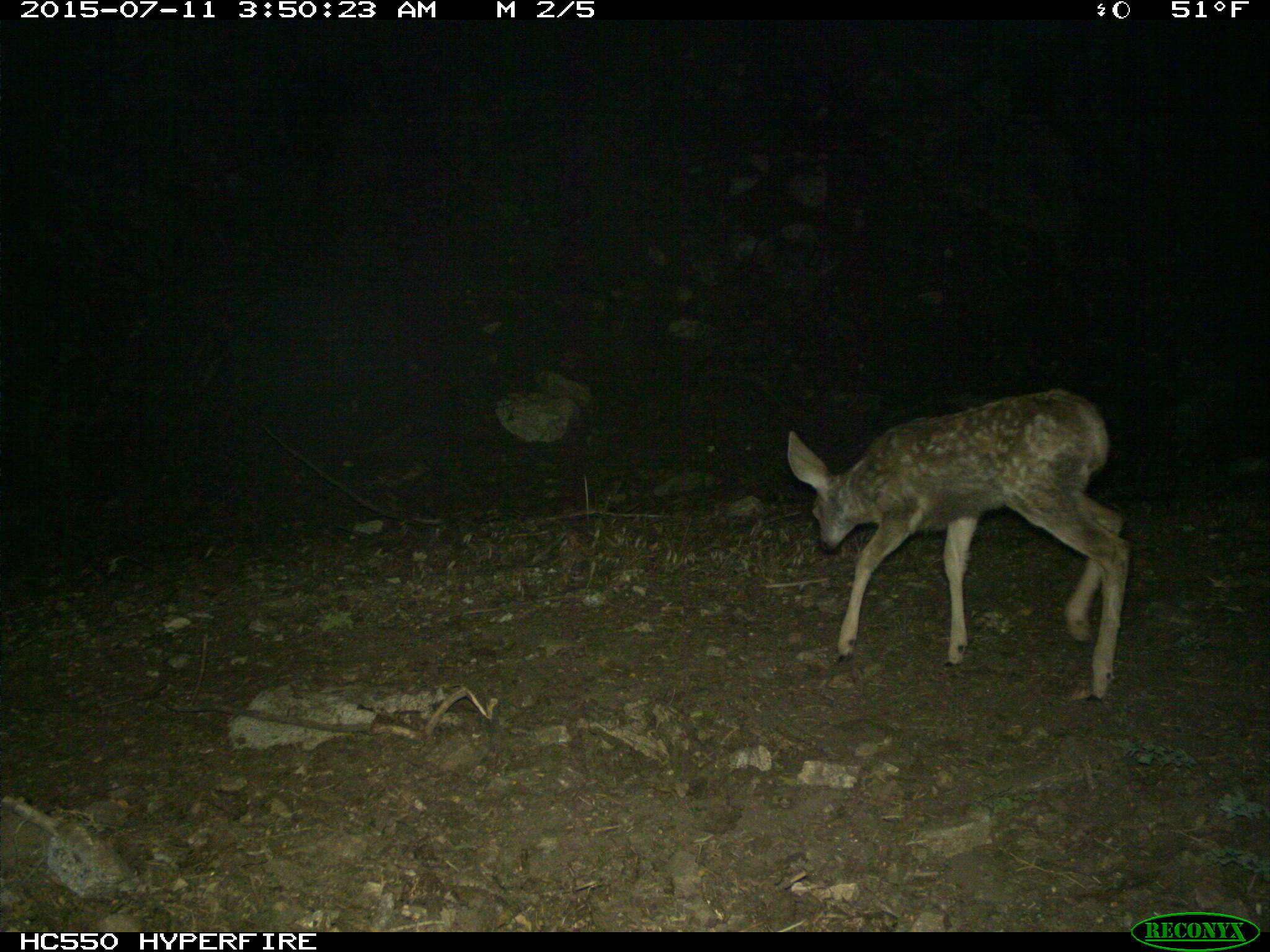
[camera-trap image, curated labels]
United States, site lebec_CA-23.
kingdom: Animalia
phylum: Chordata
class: Mammalia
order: Artiodactyla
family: Cervidae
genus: Odocoileus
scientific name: Odocoileus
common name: deer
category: unidentified deer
Unidentified deer (deer) (Odocoileus).